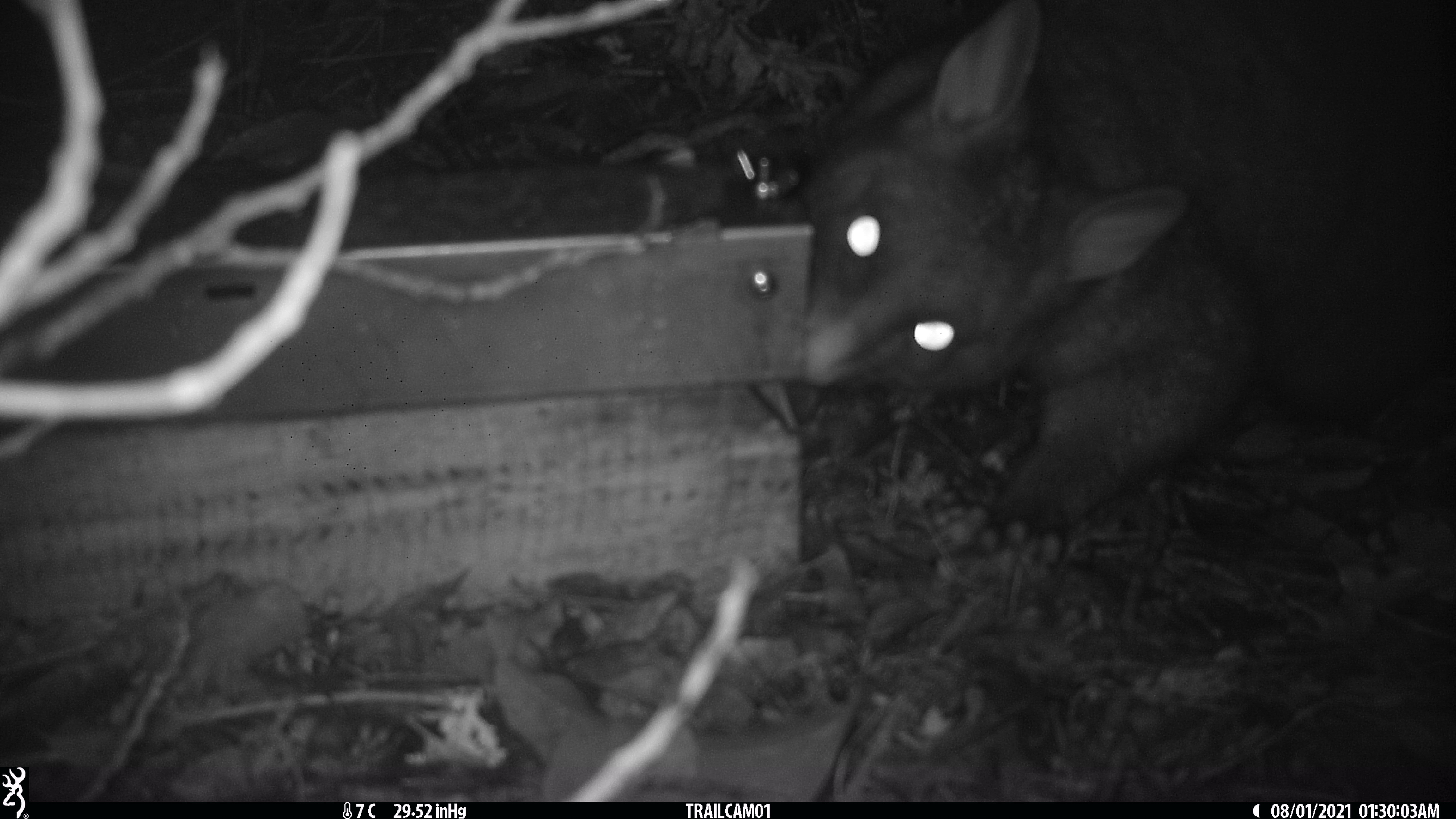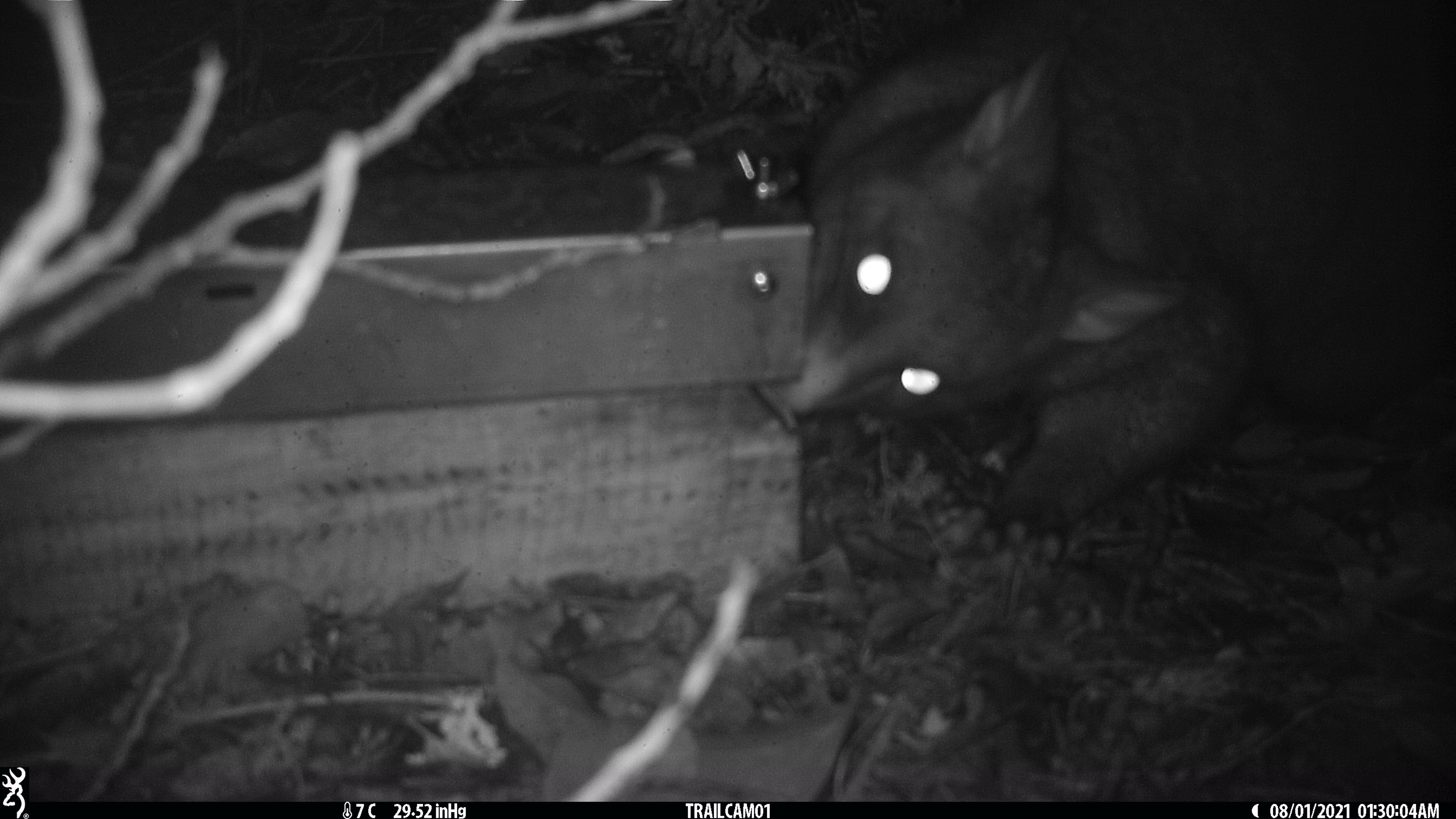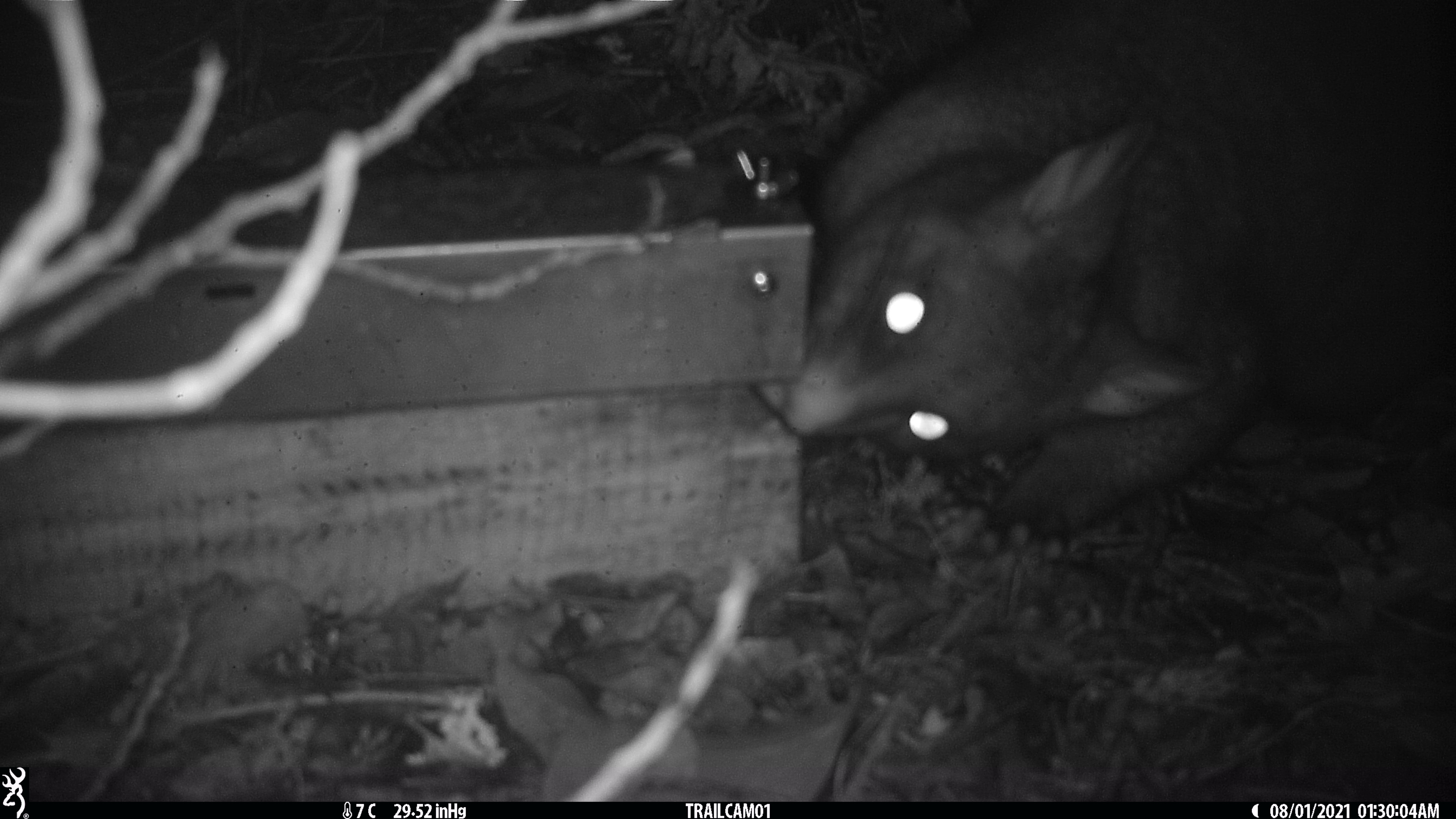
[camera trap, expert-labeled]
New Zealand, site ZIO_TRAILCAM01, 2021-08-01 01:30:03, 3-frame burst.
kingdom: Animalia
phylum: Chordata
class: Mammalia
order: Diprotodontia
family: Phalangeridae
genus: Trichosurus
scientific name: Trichosurus vulpecula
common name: common brushtail possum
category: possum